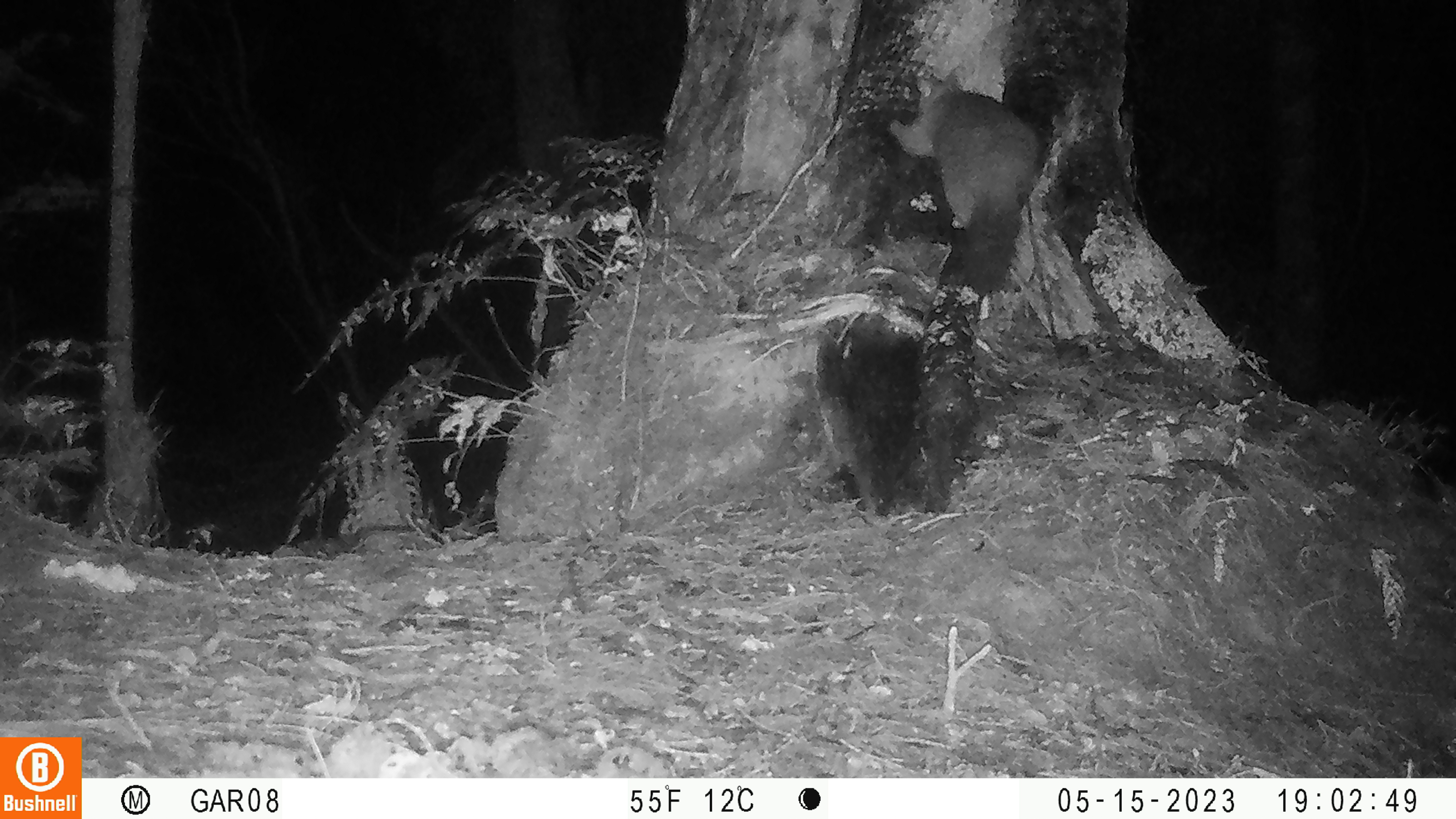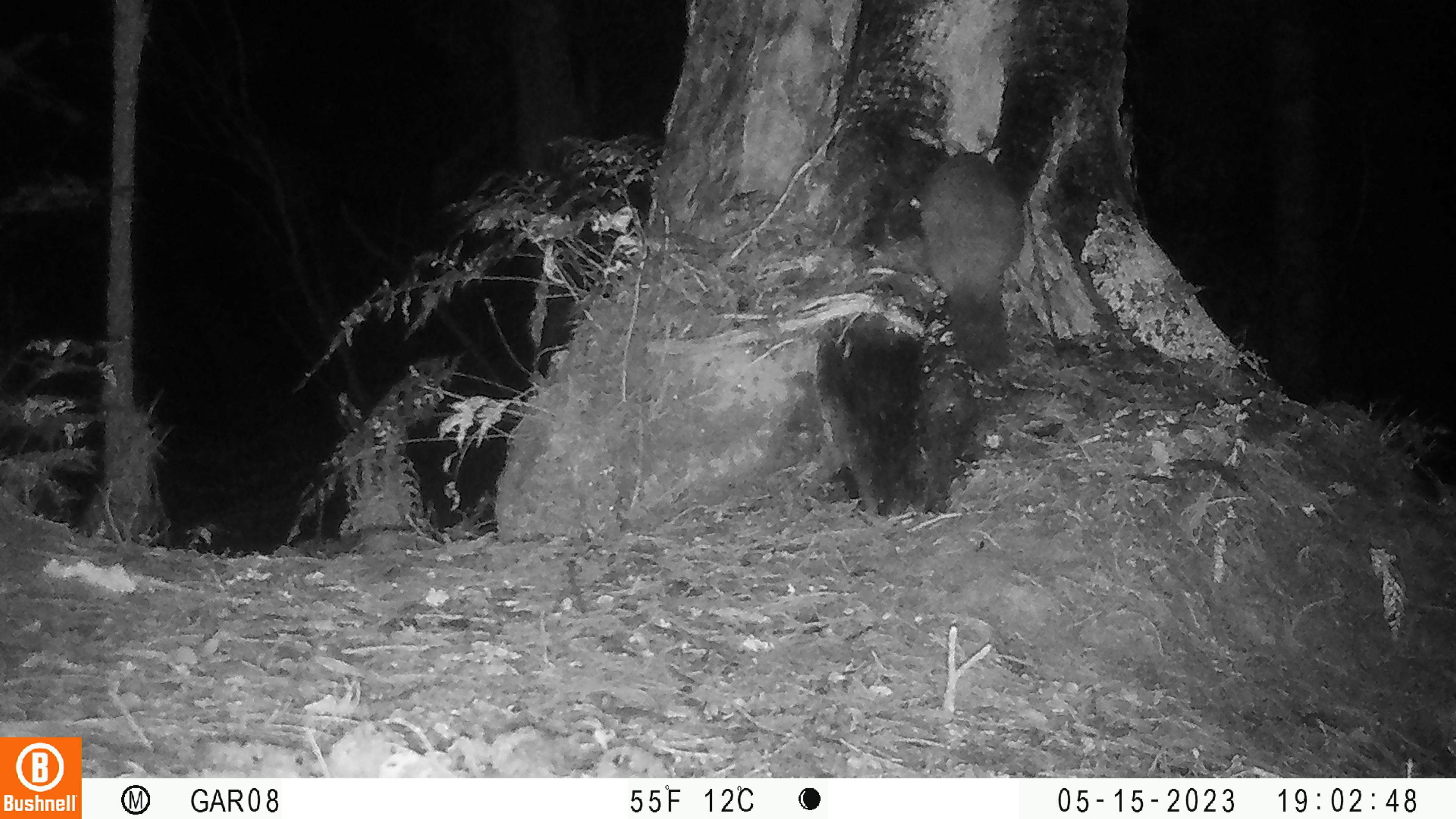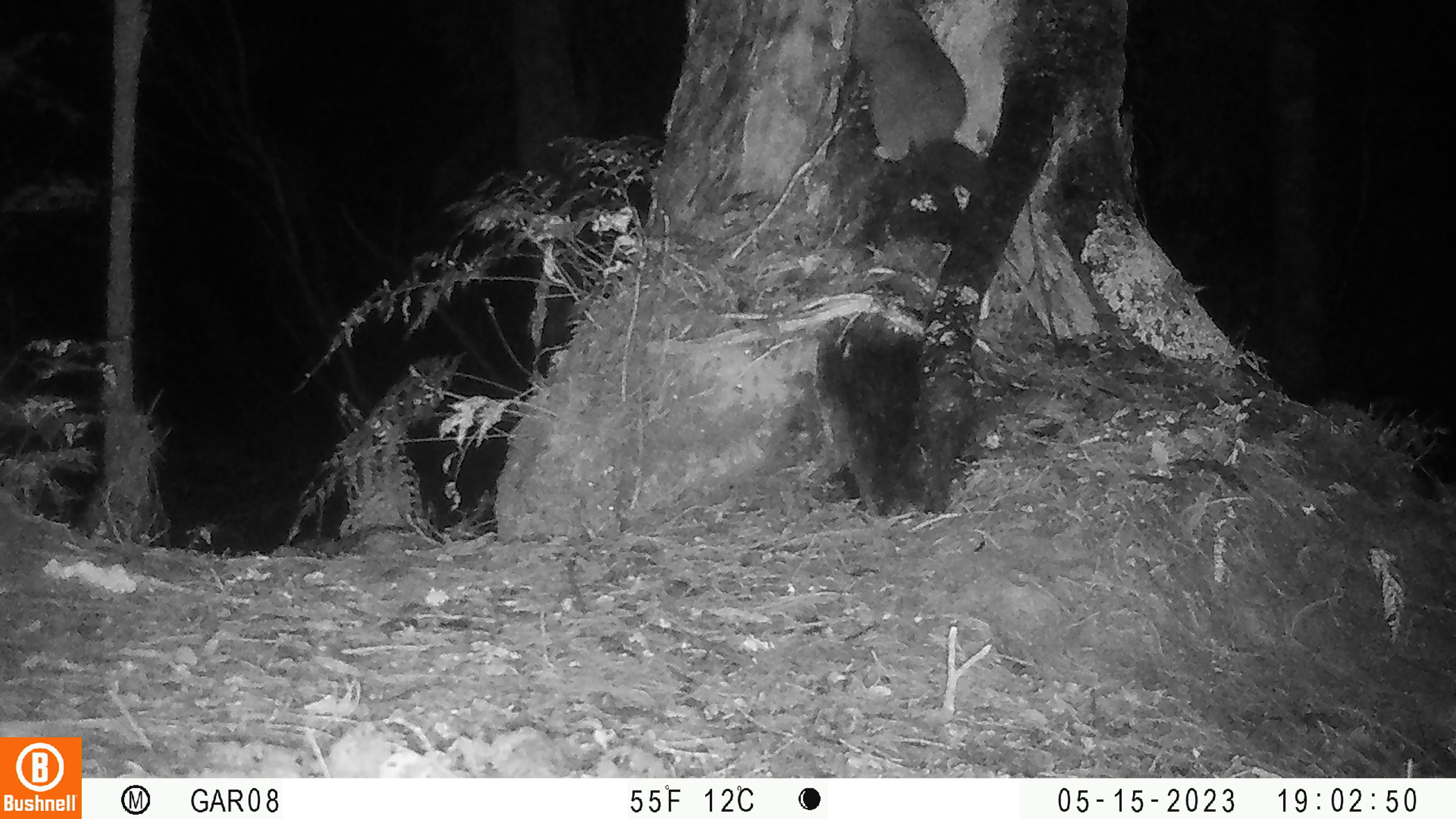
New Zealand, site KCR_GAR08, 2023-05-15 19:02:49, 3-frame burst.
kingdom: Animalia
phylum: Chordata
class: Mammalia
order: Diprotodontia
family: Phalangeridae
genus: Trichosurus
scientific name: Trichosurus vulpecula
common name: common brushtail possum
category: possum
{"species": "possum (common brushtail possum) (Trichosurus vulpecula)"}